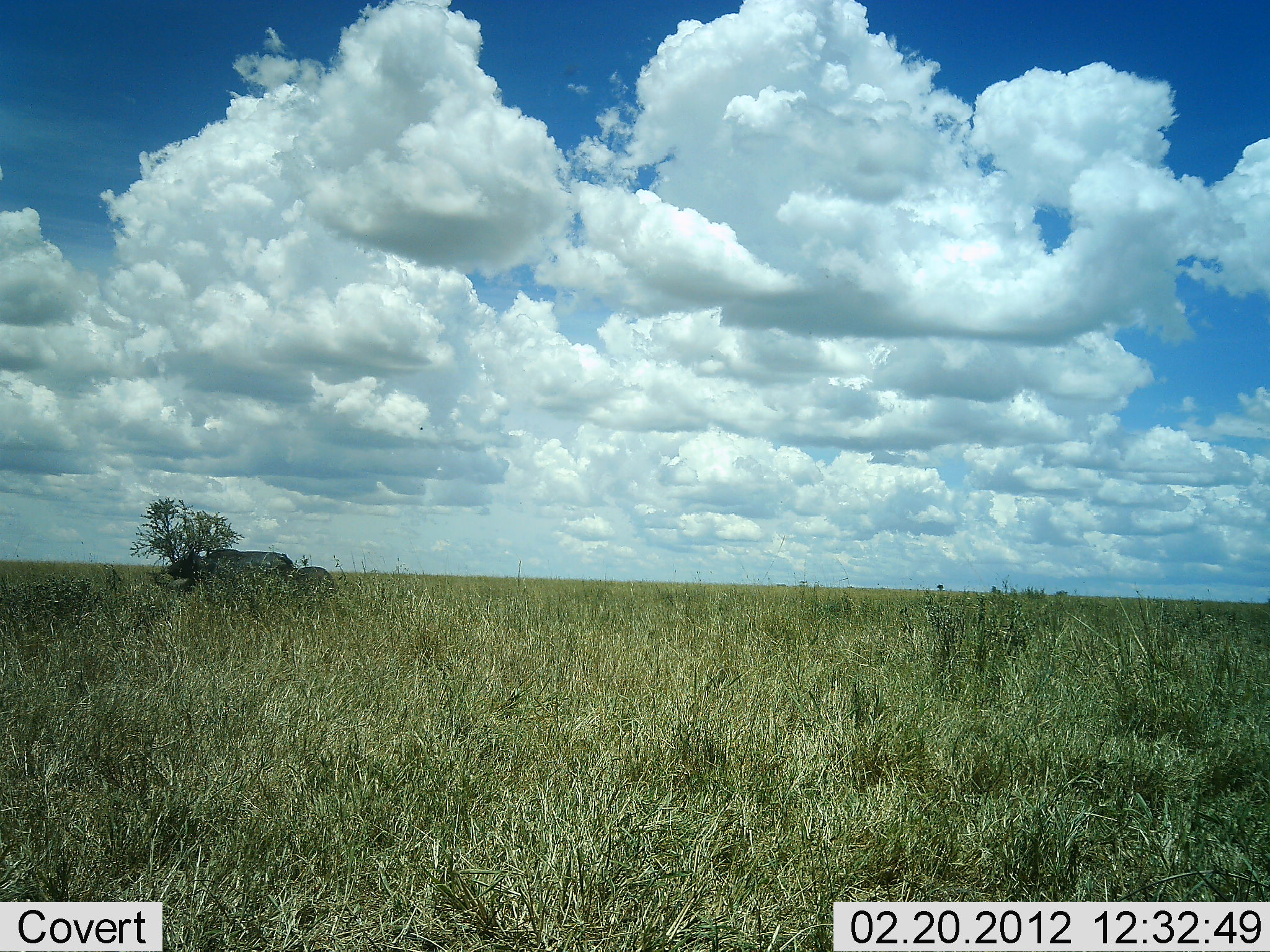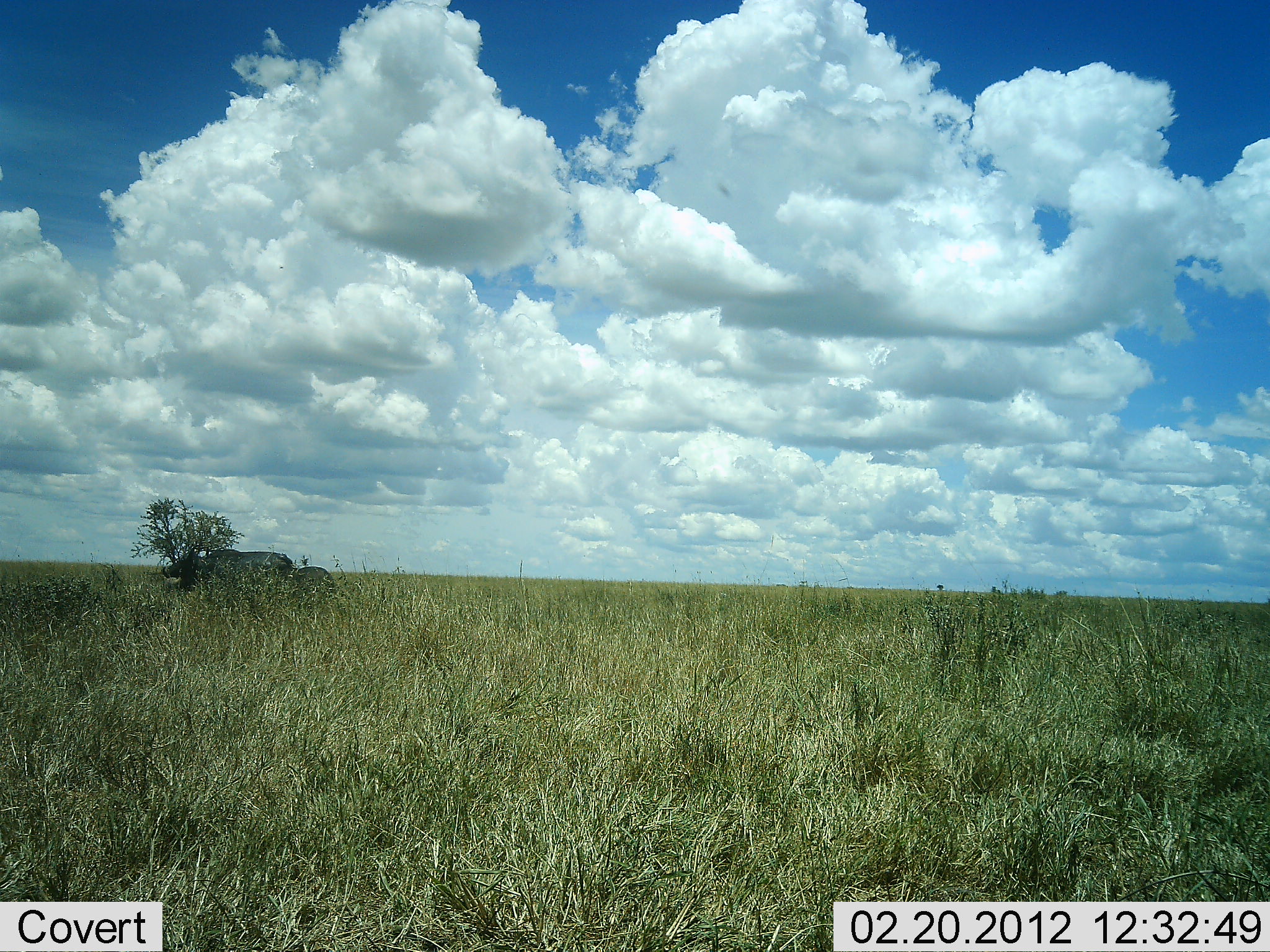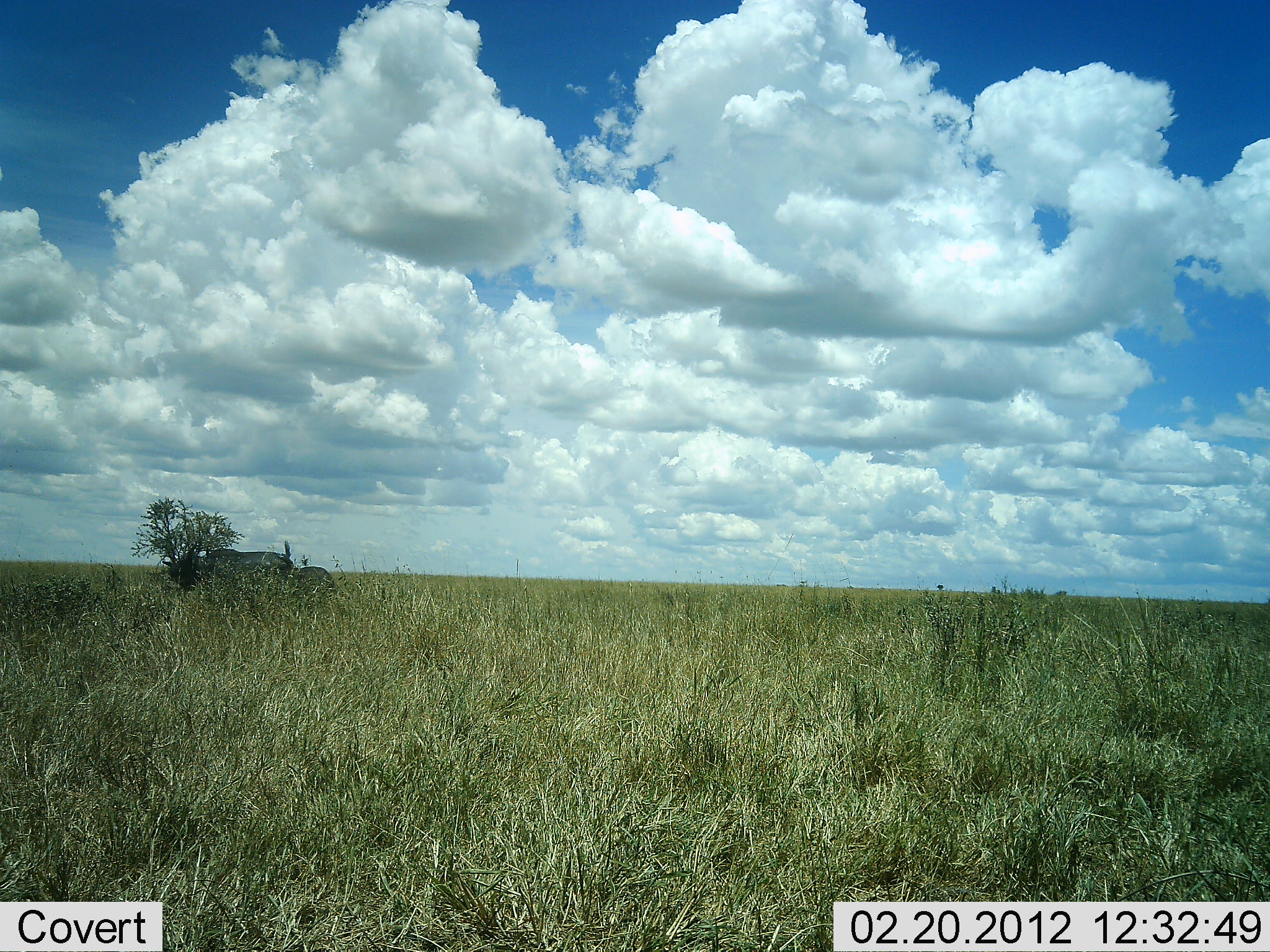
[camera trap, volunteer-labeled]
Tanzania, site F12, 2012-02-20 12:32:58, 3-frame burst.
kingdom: Animalia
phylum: Chordata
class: Mammalia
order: Artiodactyla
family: Bovidae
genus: Syncerus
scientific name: Syncerus caffer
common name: cape buffalo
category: buffalo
Buffalo (cape buffalo) (Syncerus caffer), count 2. Behavior (volunteer vote fractions): standing 65%, resting 24%, moving 0%, interacting 0%. Young present (vote fraction): 12%. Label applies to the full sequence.